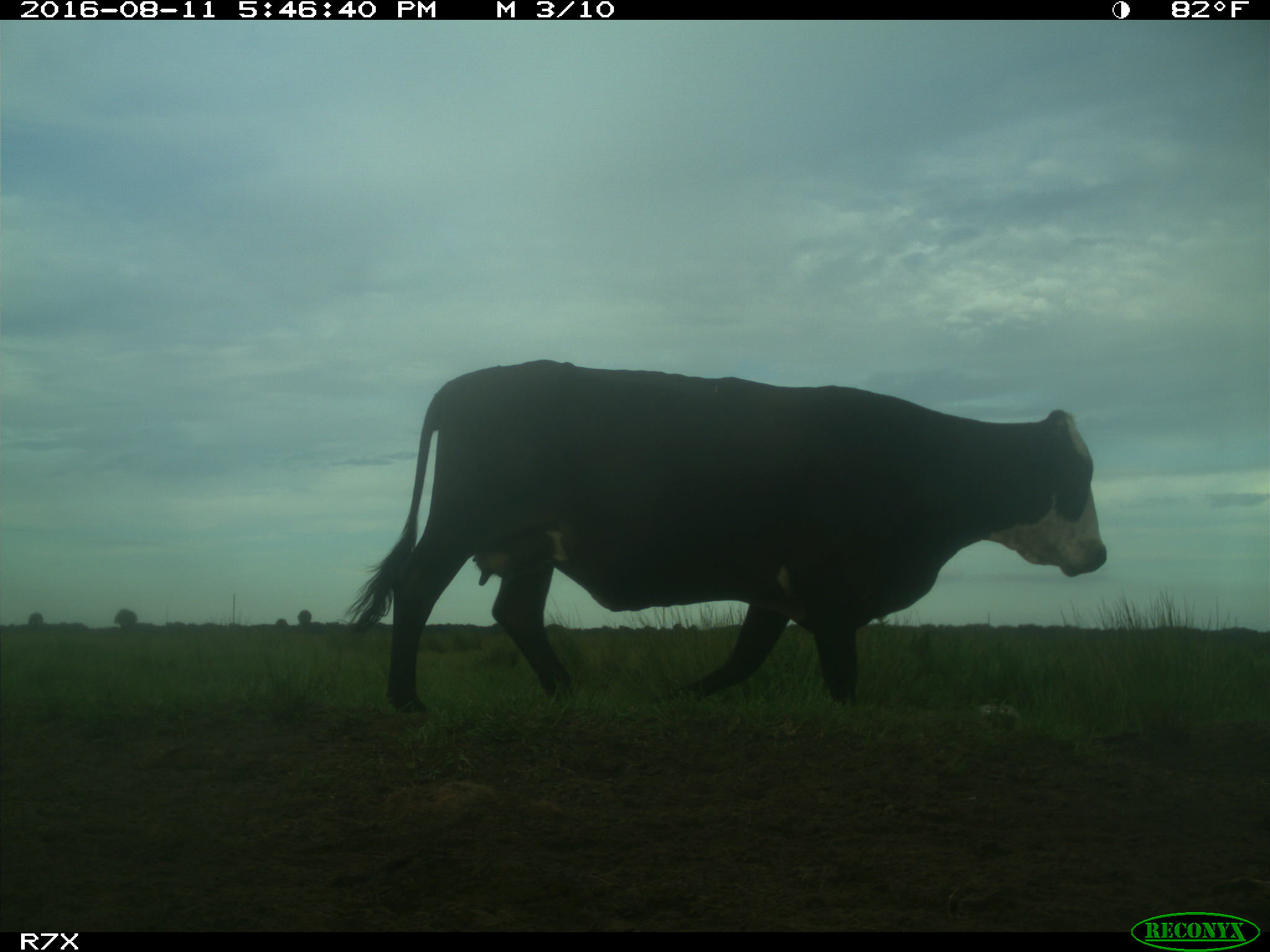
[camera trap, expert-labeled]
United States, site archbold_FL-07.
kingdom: Animalia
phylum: Chordata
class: Mammalia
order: Artiodactyla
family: Bovidae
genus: Bos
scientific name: Bos taurus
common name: domestic cow